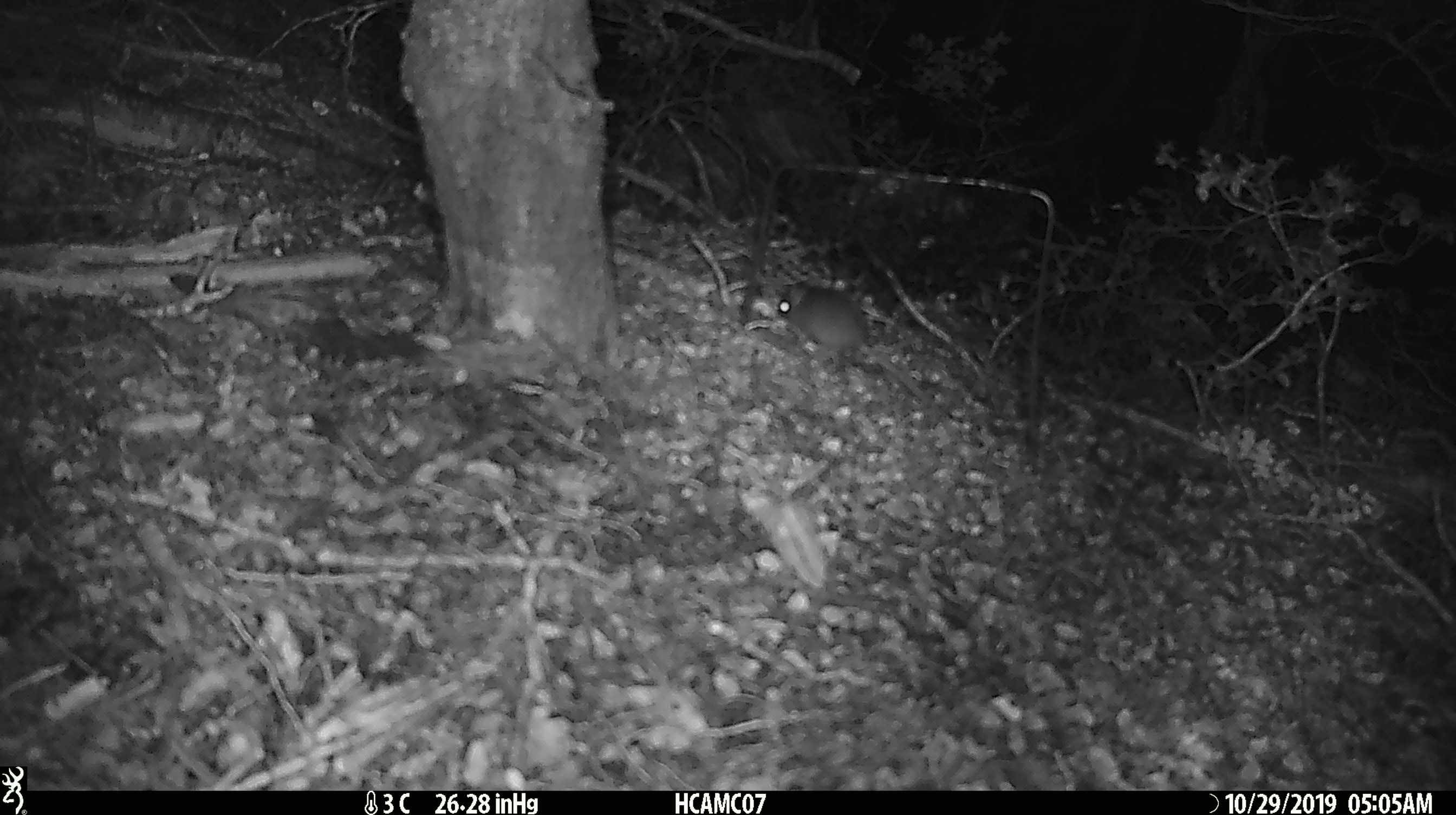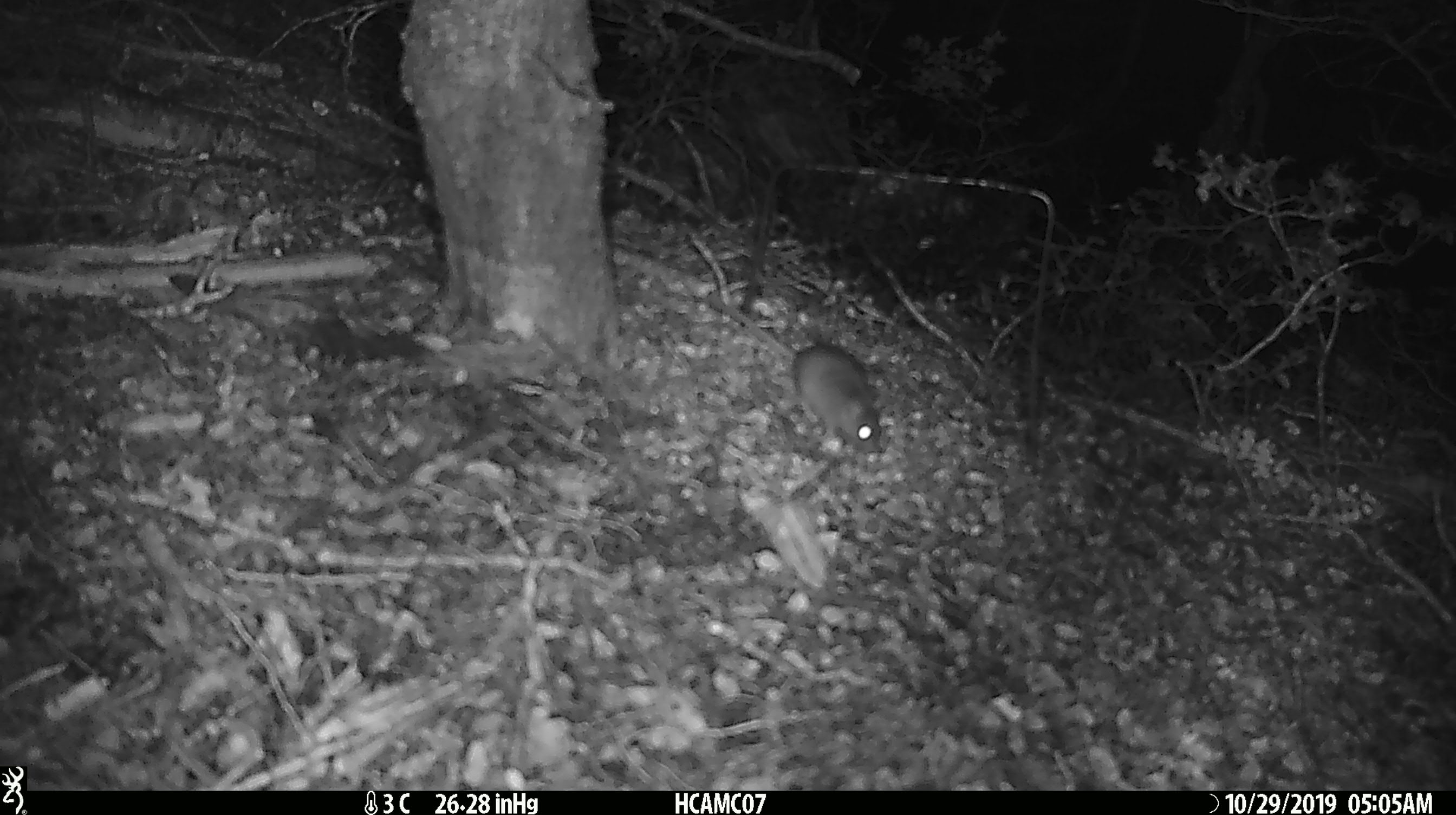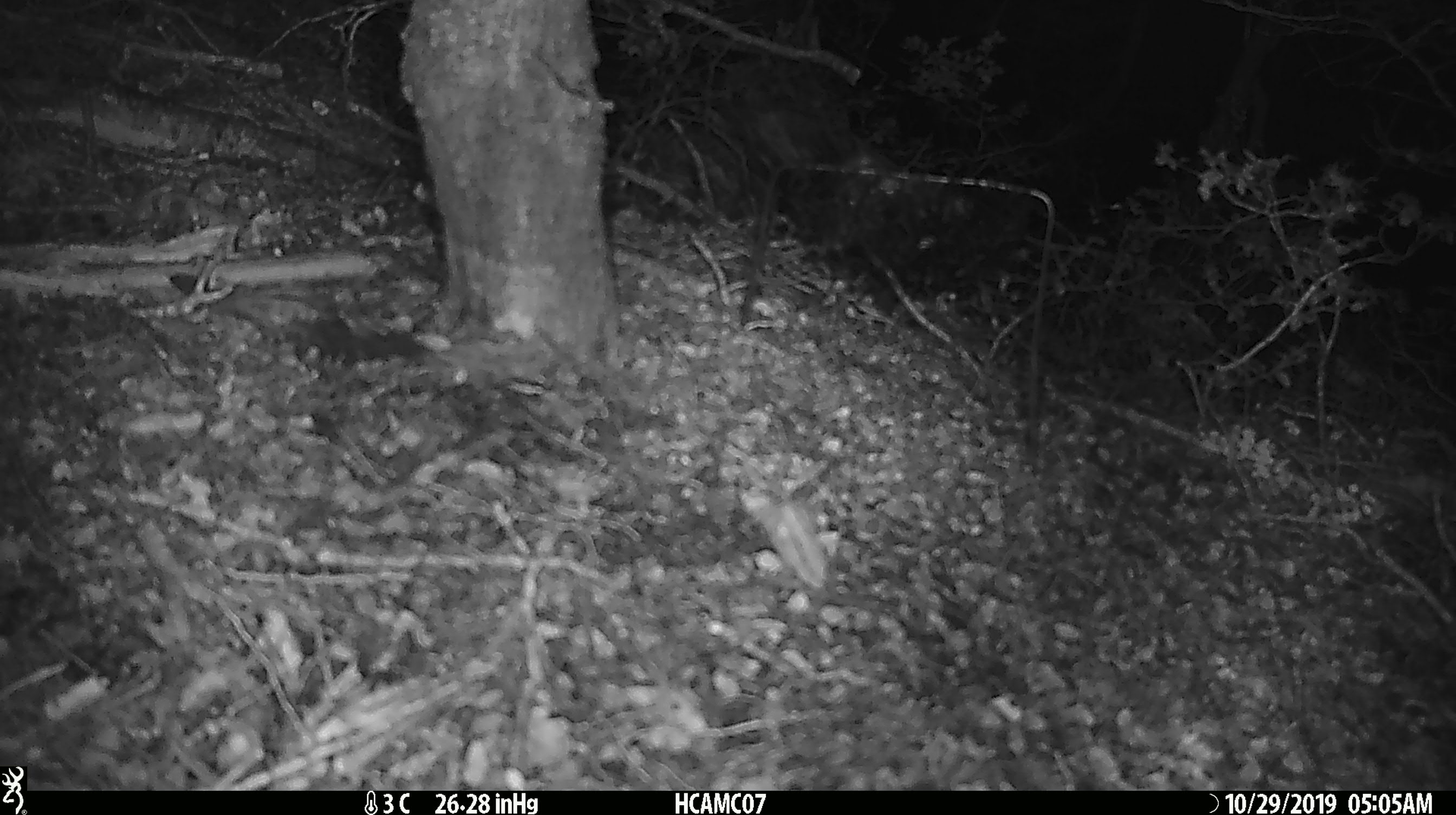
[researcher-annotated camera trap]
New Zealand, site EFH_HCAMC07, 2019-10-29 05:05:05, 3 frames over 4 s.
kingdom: Animalia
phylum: Chordata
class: Mammalia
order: Rodentia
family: Muridae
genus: Mus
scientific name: Mus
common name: mouse